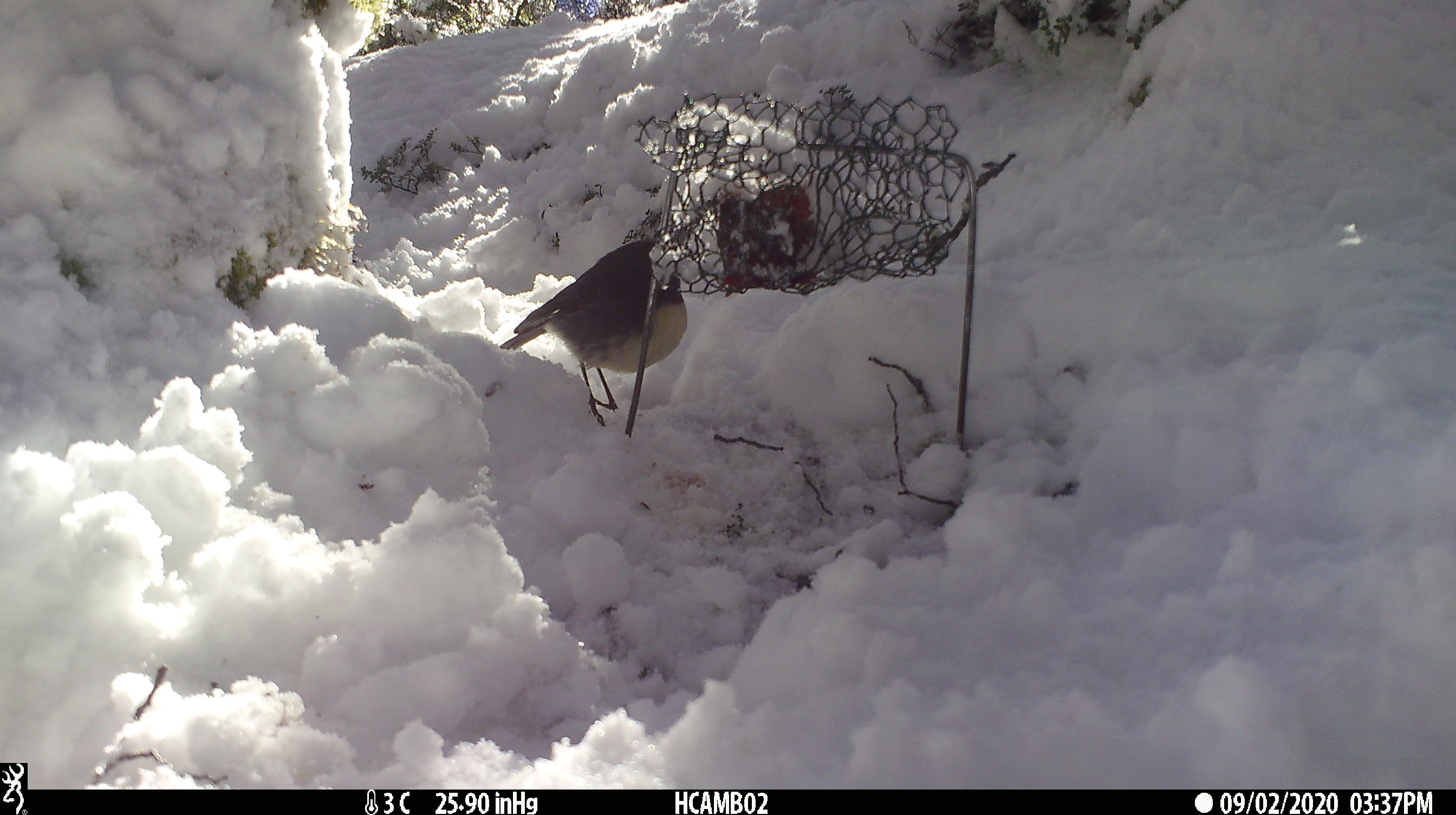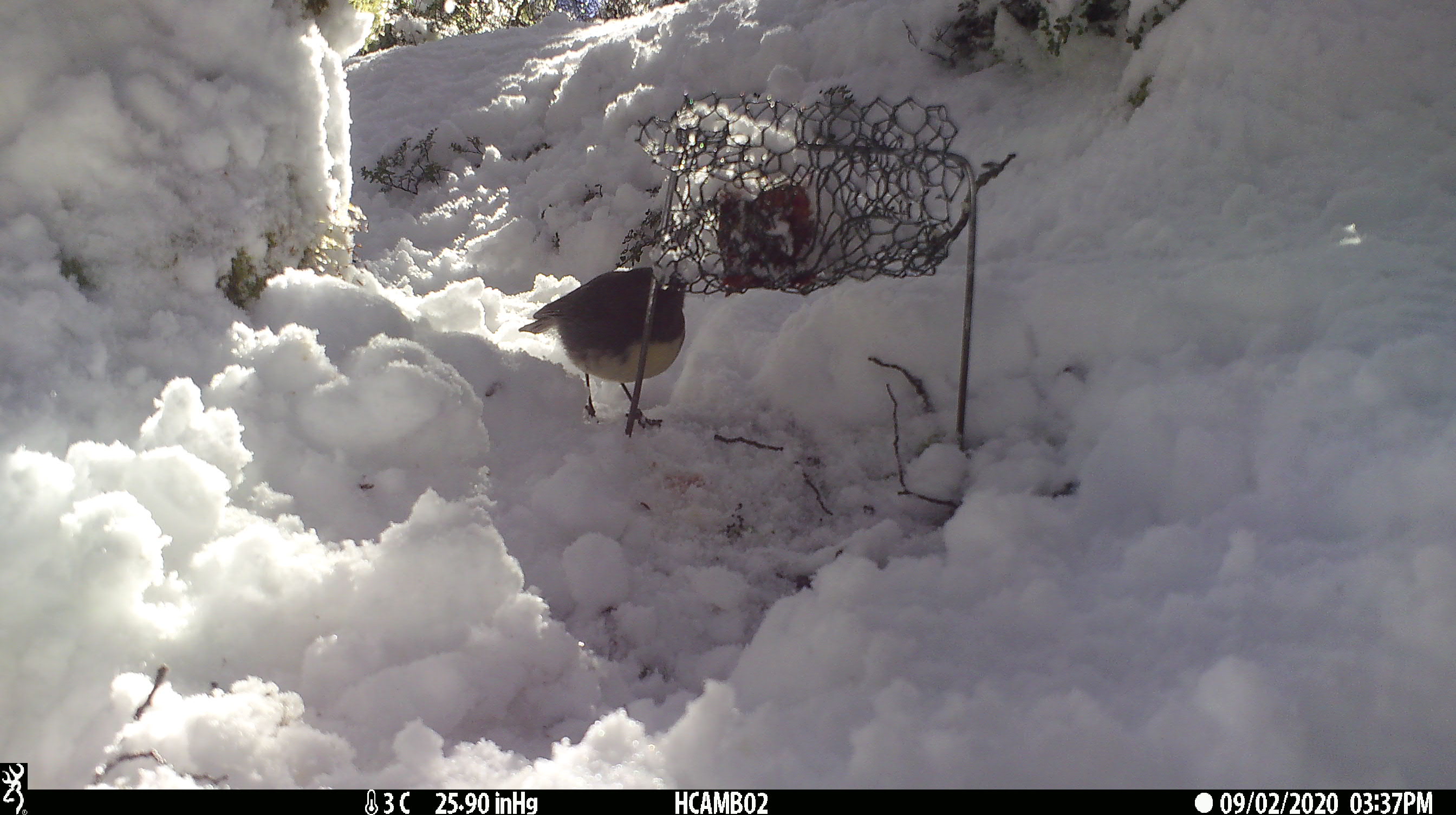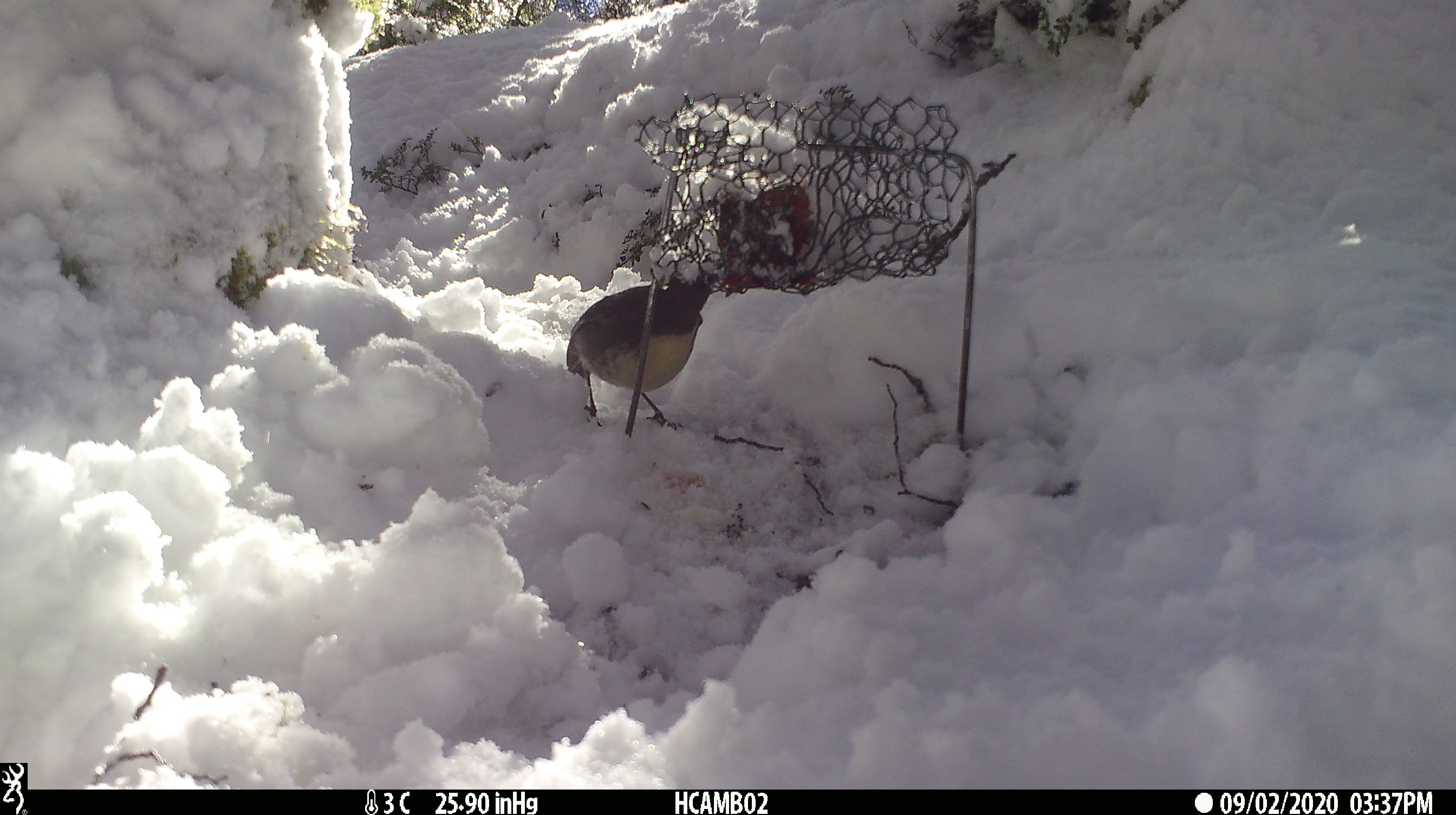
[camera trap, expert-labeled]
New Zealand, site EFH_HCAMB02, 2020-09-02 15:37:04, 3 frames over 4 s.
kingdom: Animalia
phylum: Chordata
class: Aves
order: Passeriformes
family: Petroicidae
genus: Petroica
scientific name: Petroica australis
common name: new zealand robin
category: robin